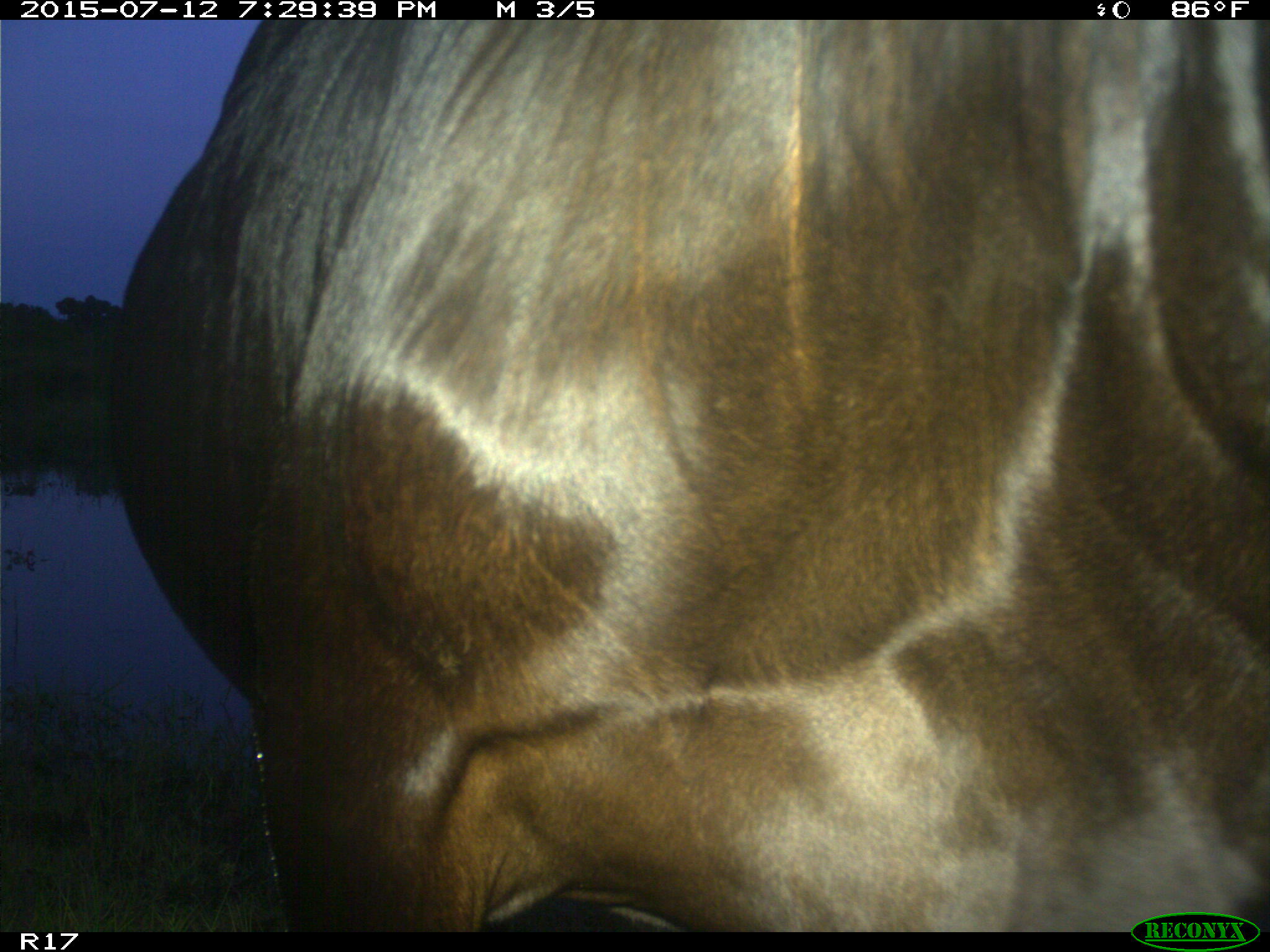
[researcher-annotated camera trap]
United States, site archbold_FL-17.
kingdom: Animalia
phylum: Chordata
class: Mammalia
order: Artiodactyla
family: Bovidae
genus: Bos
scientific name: Bos taurus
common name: domestic cow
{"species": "Bos taurus (domestic cow)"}